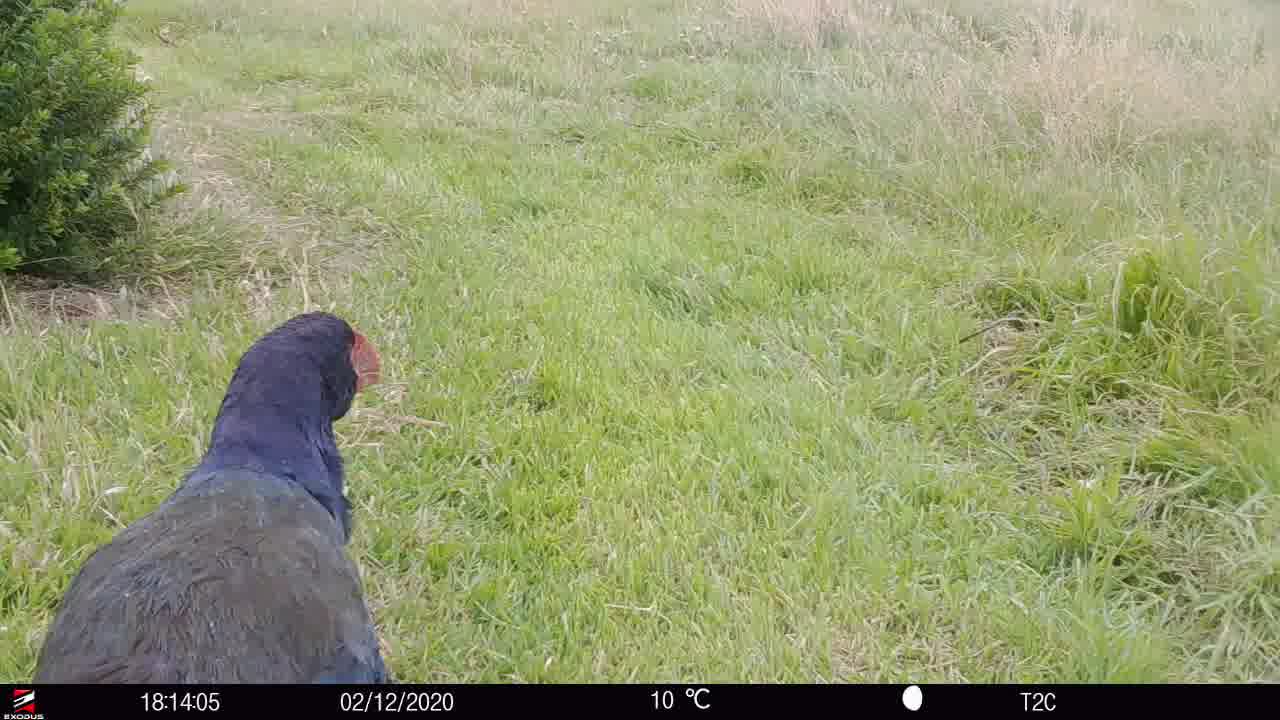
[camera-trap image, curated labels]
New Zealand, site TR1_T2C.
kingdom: Animalia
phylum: Chordata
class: Aves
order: Gruiformes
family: Rallidae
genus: Porphyrio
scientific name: Porphyrio mantelli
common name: takahe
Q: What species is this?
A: Takahe (Porphyrio mantelli).